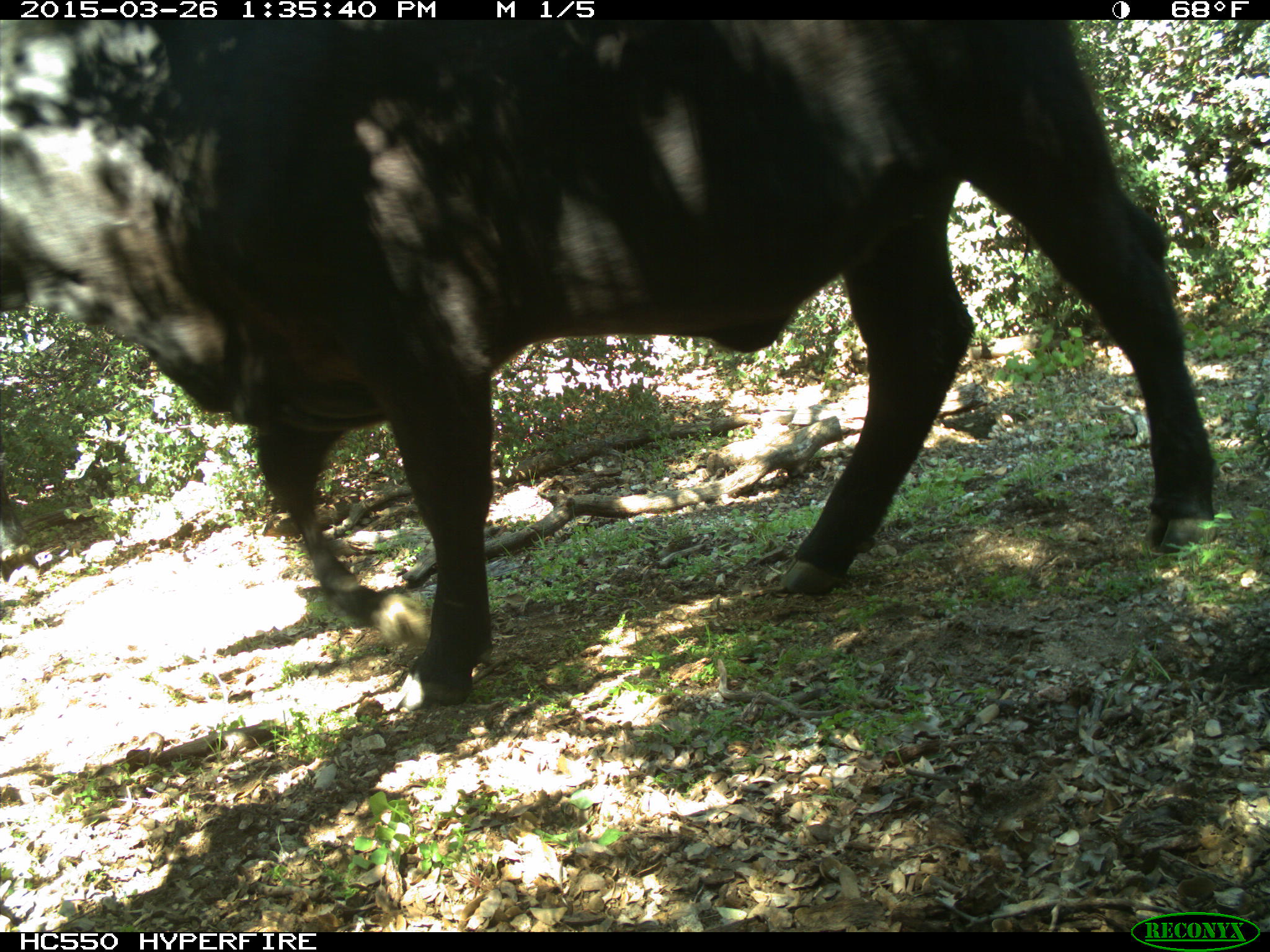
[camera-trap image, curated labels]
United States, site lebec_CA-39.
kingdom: Animalia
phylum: Chordata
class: Mammalia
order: Artiodactyla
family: Bovidae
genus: Bos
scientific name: Bos taurus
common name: domestic cow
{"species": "Bos taurus (domestic cow)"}